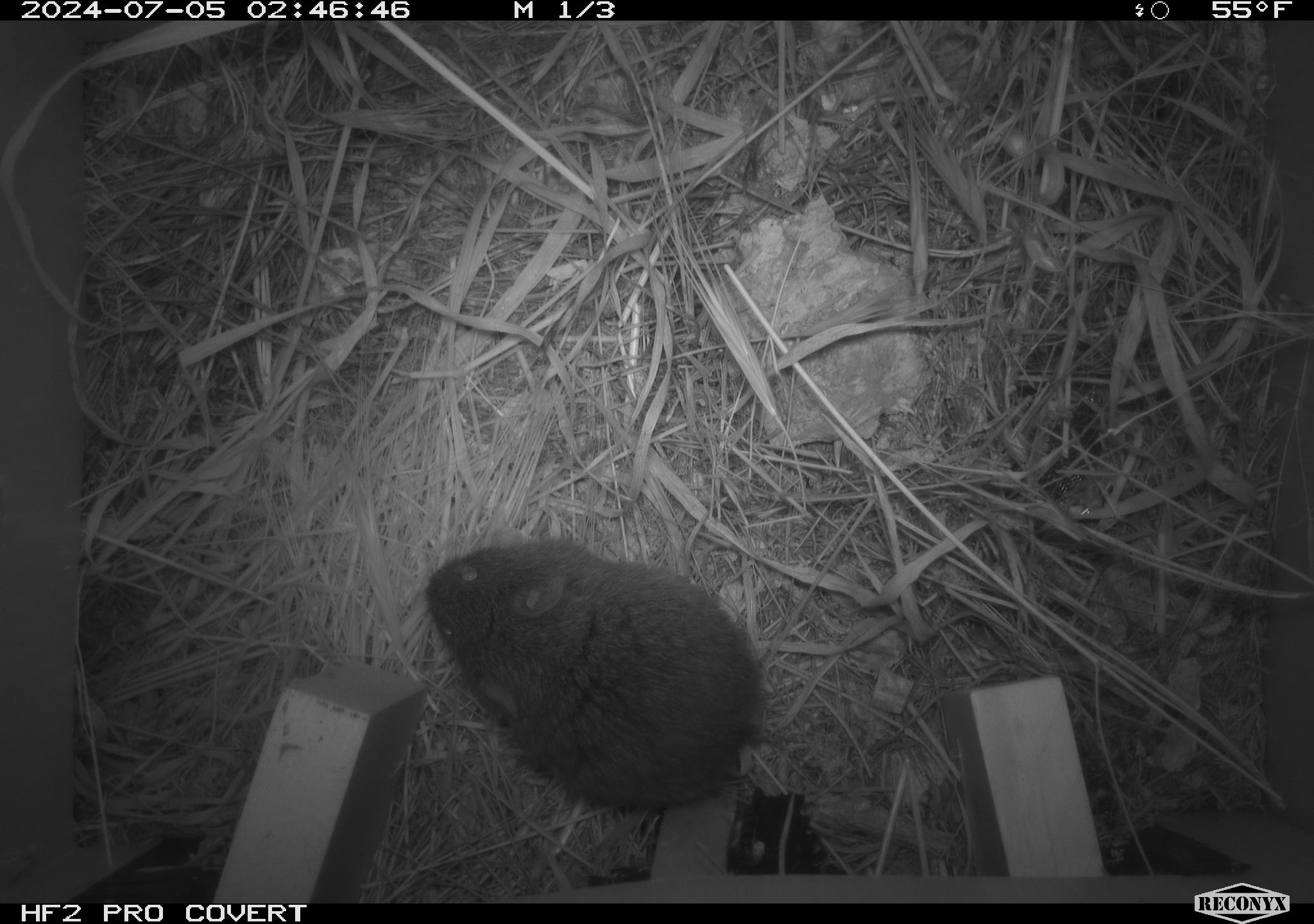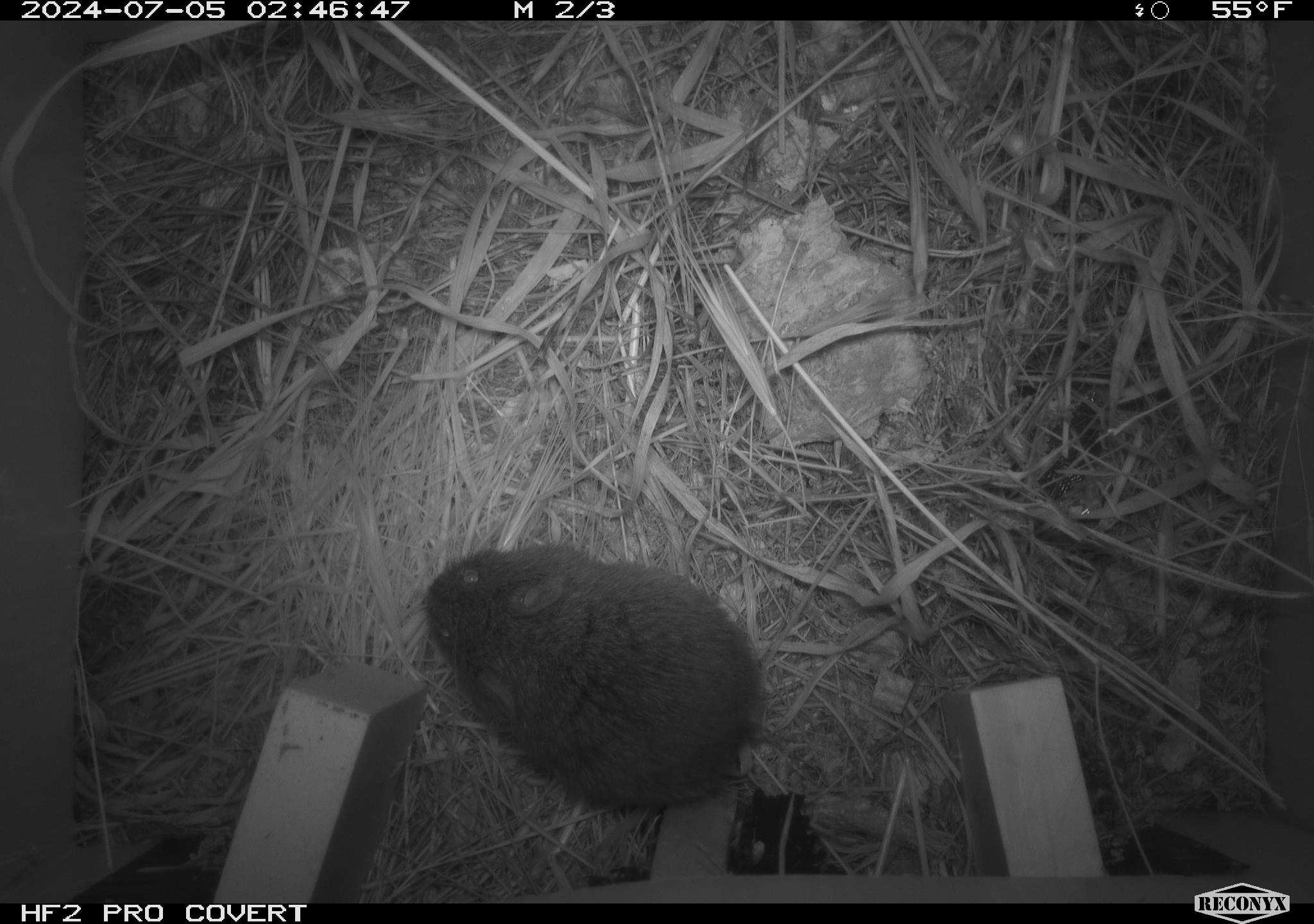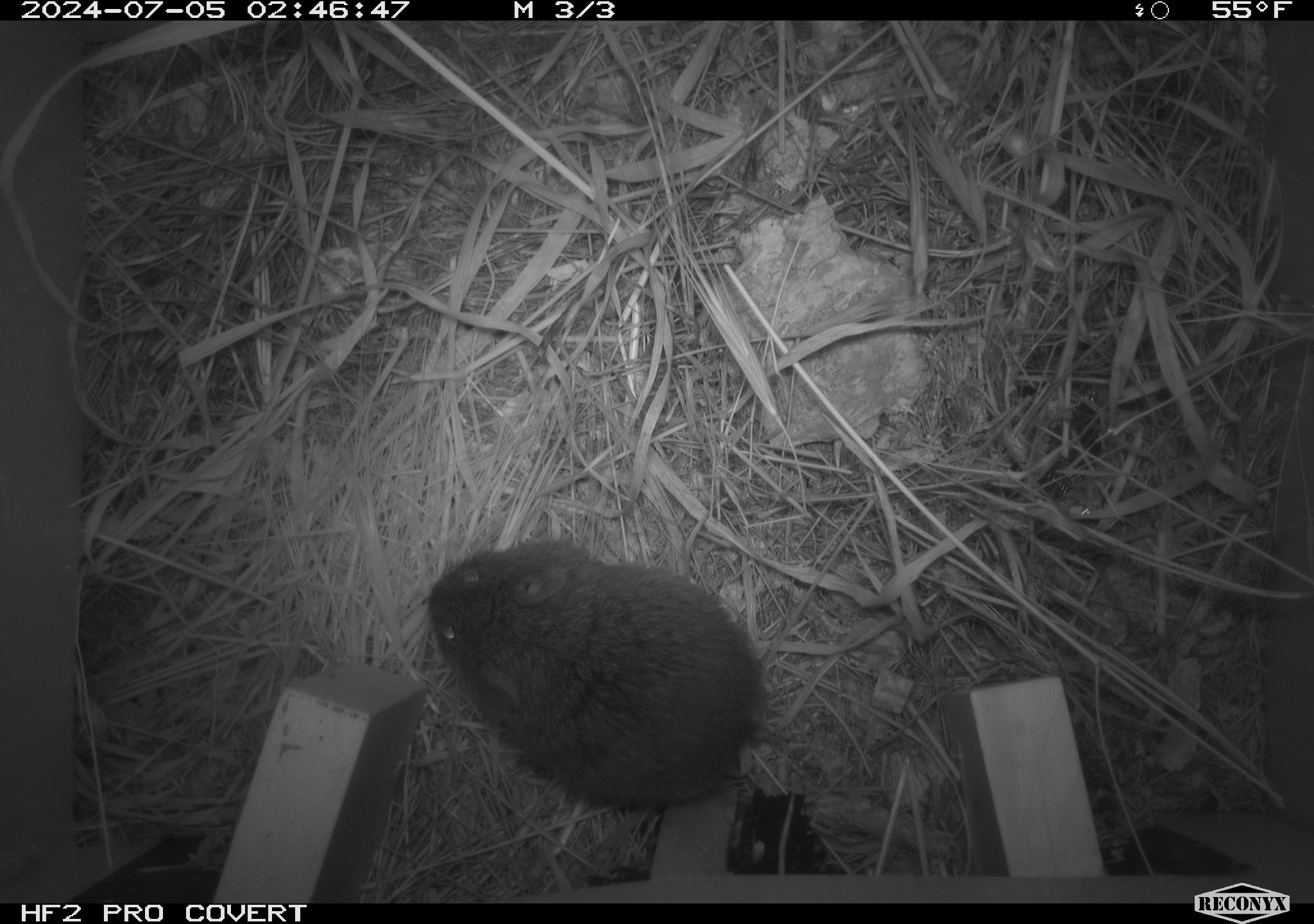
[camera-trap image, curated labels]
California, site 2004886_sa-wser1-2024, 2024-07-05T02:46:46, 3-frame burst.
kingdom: Animalia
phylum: Chordata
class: Mammalia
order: Rodentia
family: Cricetidae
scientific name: Arvicolinae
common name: voles, lemmings, and muskrats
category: arvicolinae subfamily